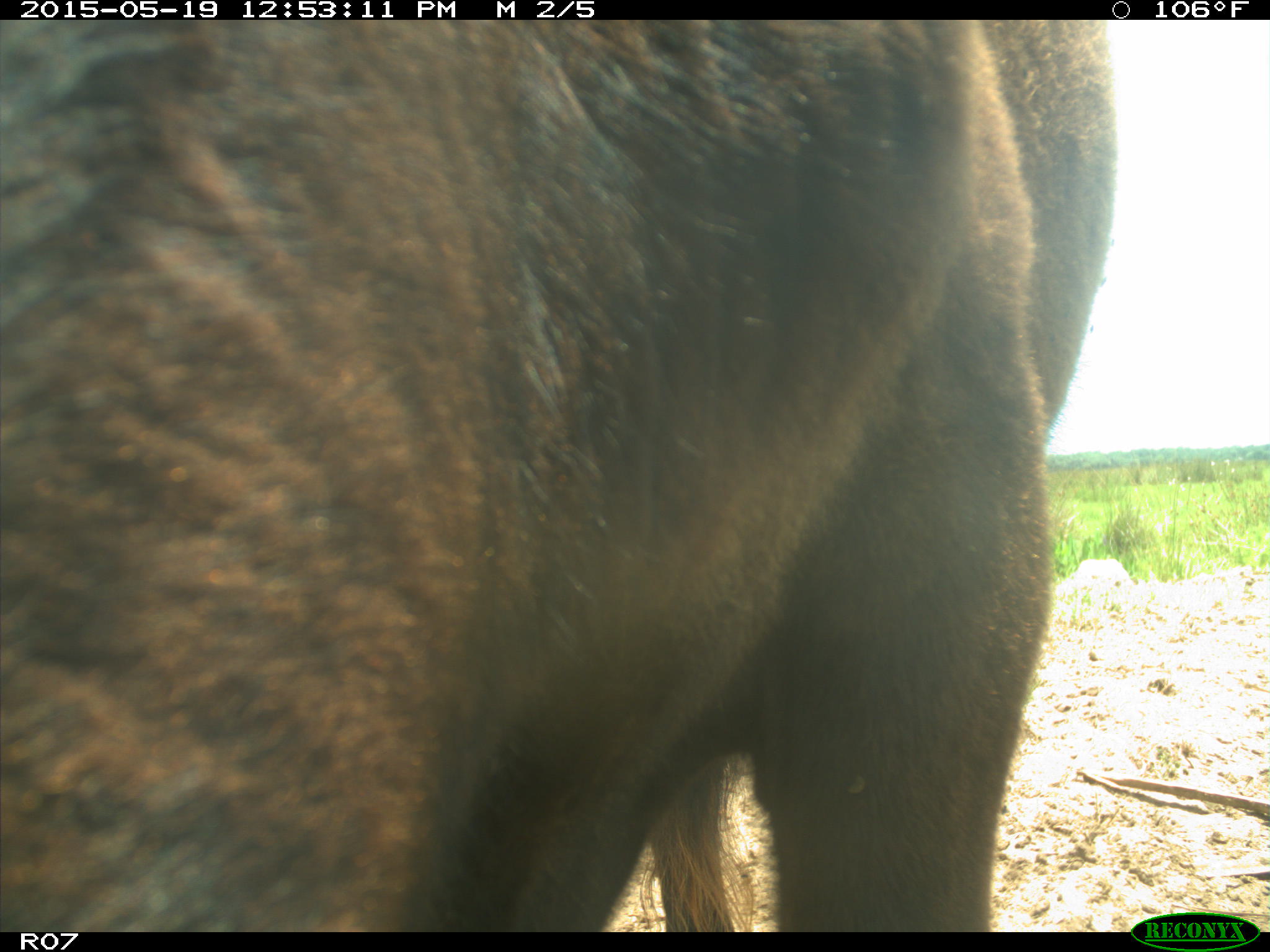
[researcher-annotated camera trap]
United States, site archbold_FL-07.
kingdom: Animalia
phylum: Chordata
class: Mammalia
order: Artiodactyla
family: Bovidae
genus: Bos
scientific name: Bos taurus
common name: domestic cow